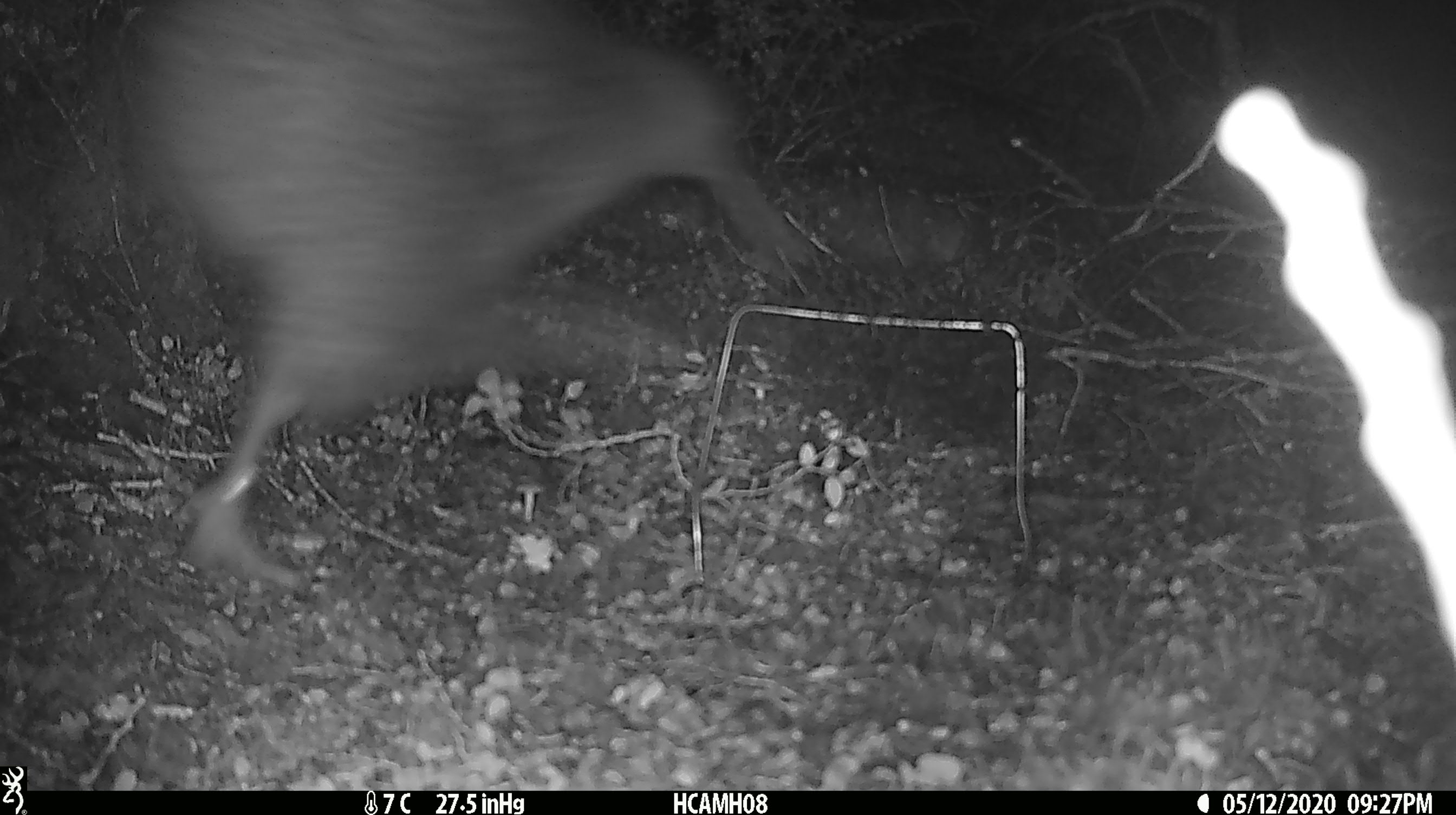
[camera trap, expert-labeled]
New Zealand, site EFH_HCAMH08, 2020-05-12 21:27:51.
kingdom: Animalia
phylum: Chordata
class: Aves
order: Apterygiformes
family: Apterygidae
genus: Apteryx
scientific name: Apteryx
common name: kiwi